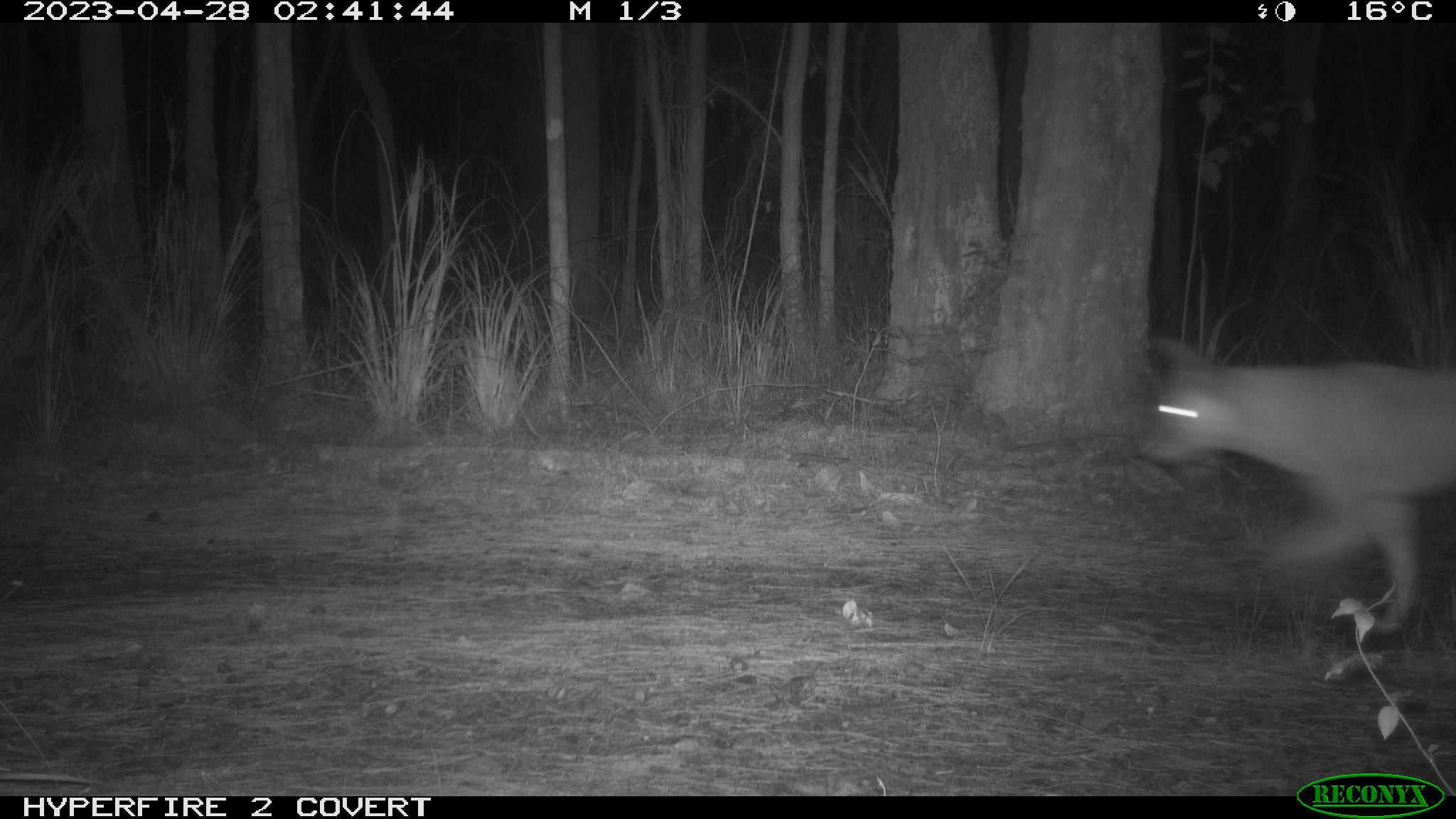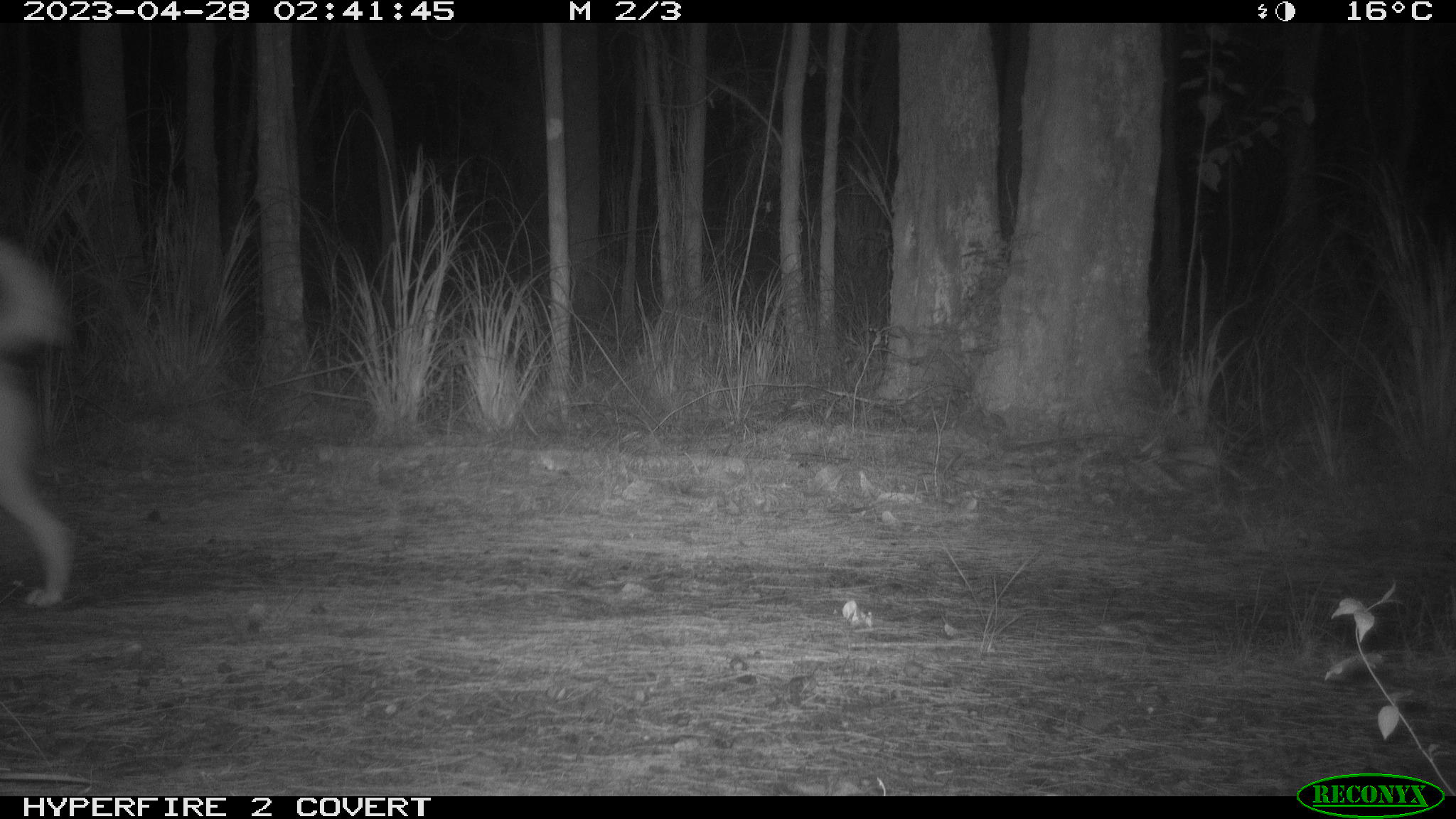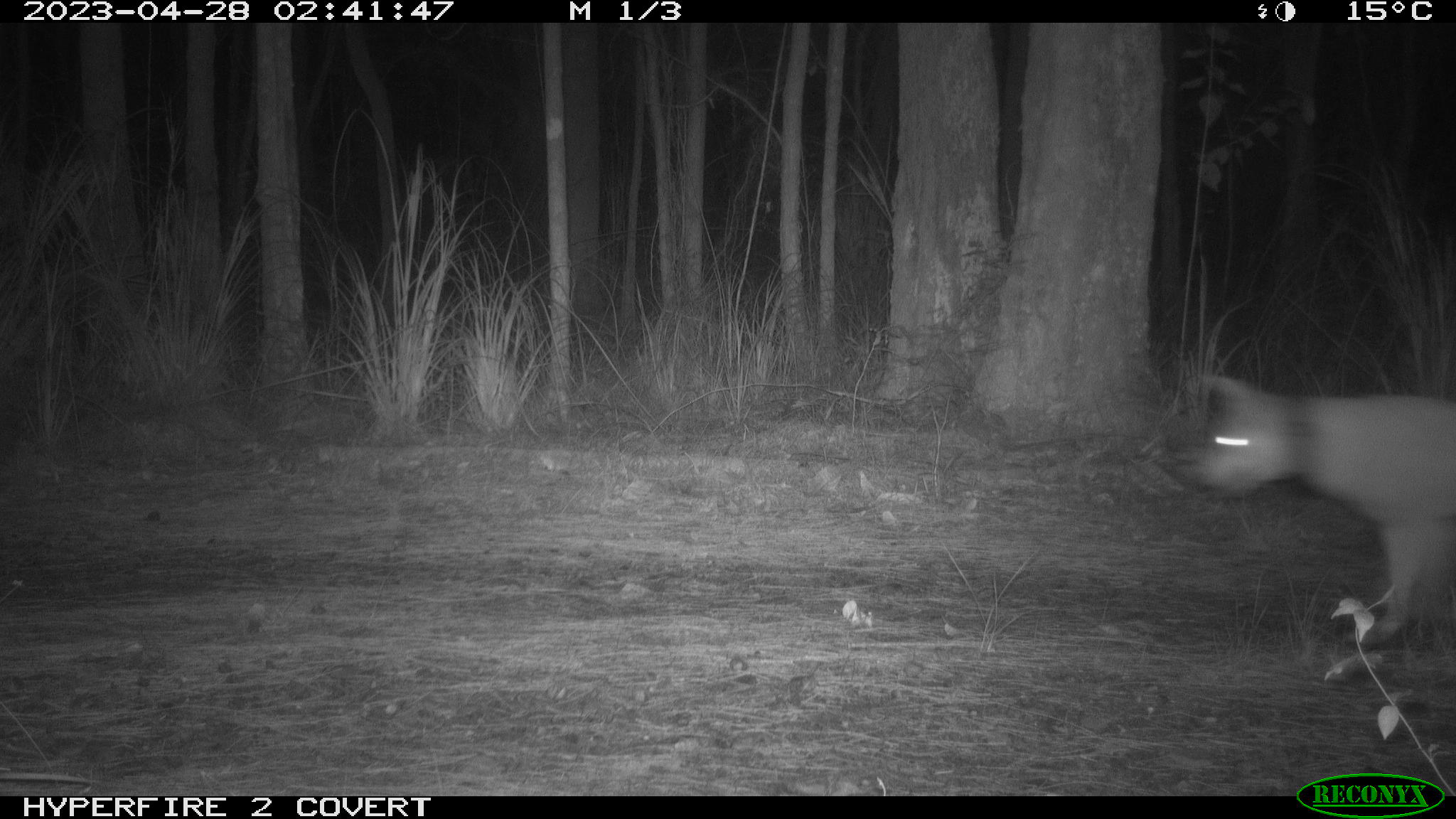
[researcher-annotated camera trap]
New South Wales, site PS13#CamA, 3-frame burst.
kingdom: Animalia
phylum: Chordata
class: Mammalia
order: Carnivora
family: Canidae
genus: Canis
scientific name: Canis familiaris dingo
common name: dingo